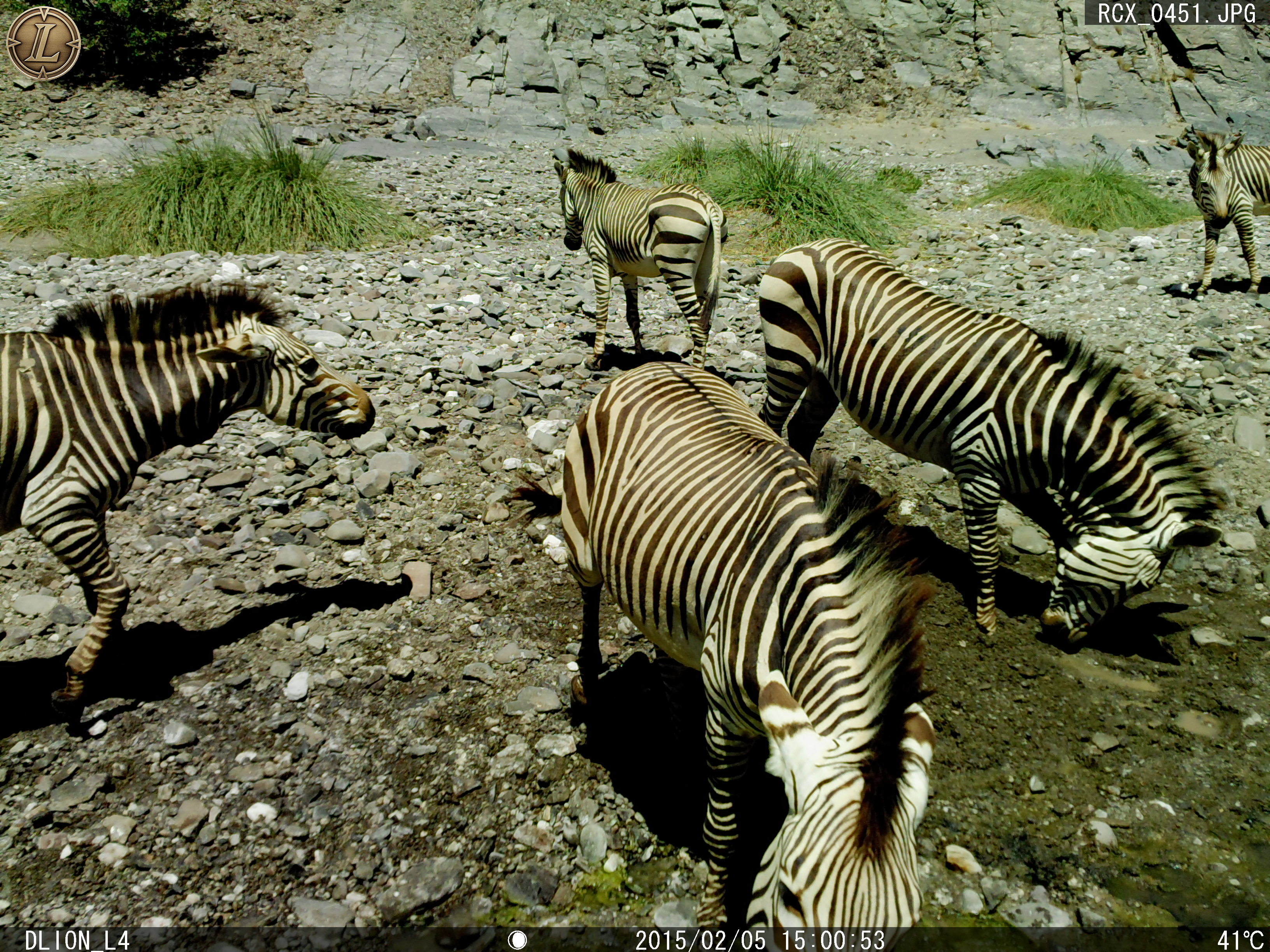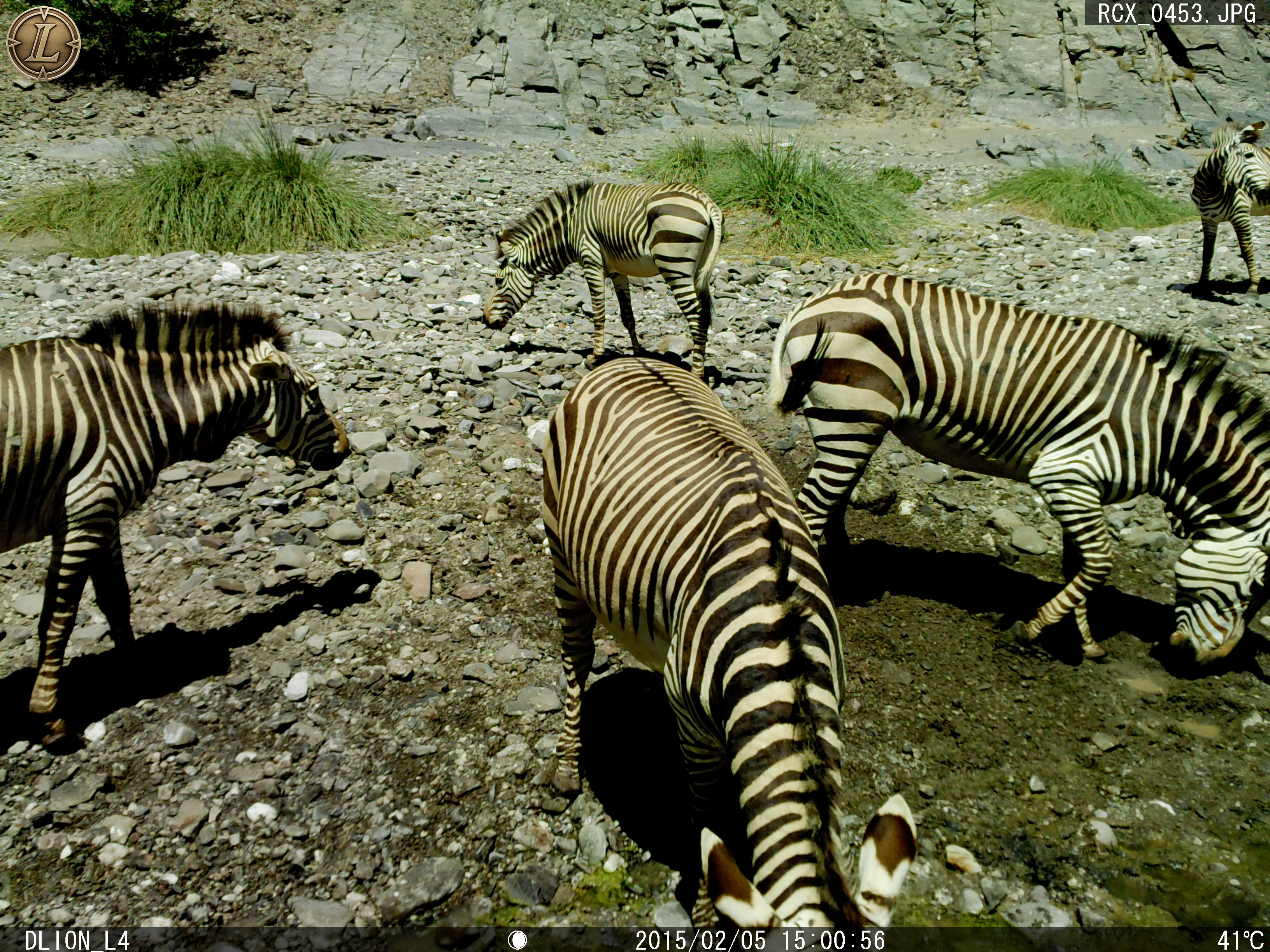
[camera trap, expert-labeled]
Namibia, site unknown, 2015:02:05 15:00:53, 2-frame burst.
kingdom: Animalia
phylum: Chordata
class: Mammalia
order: Perissodactyla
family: Equidae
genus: Equus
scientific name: Equus zebra hartmannae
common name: hartmann's mountain zebra